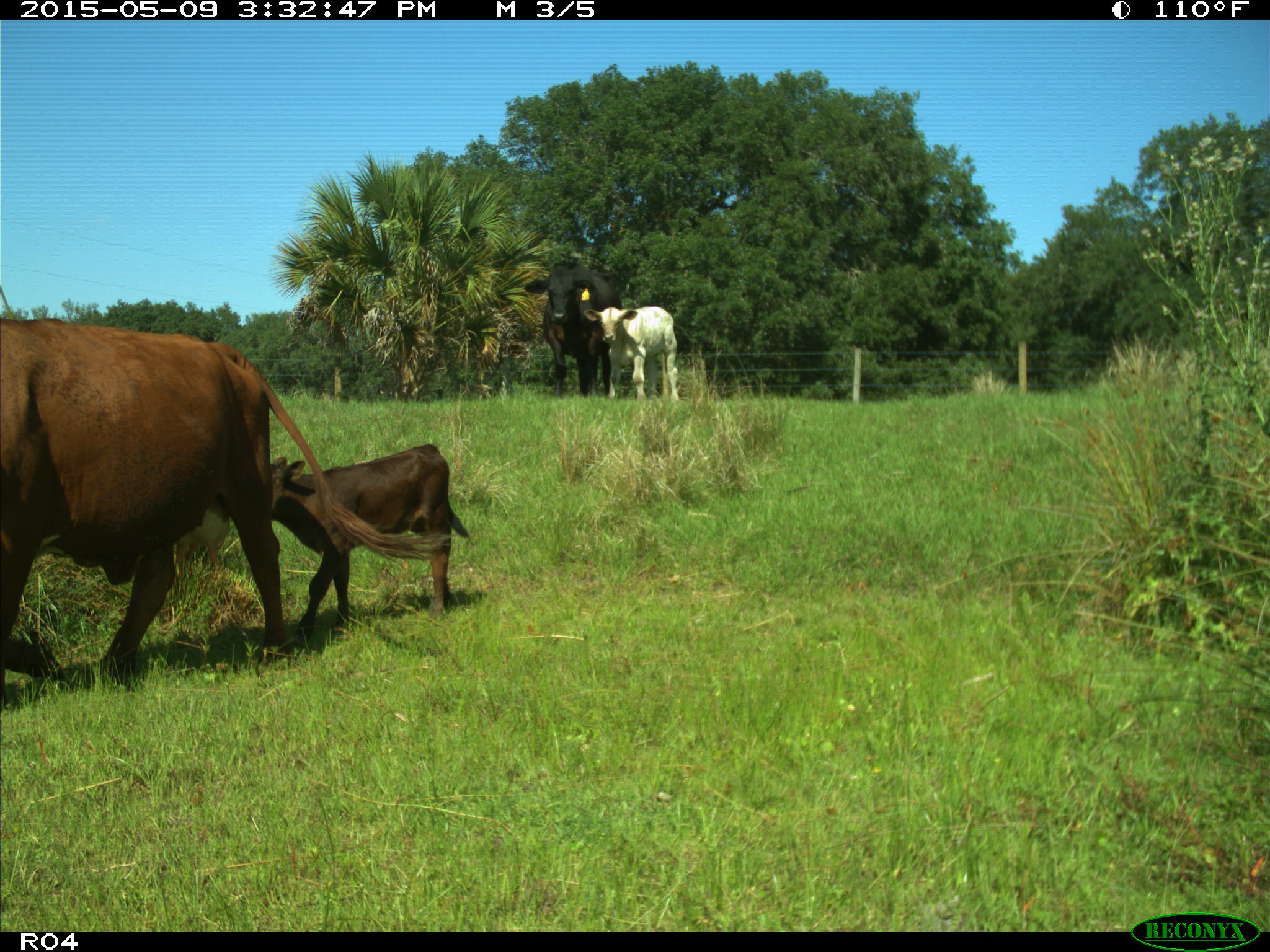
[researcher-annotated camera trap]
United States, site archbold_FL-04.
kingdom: Animalia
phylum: Chordata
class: Mammalia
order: Artiodactyla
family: Bovidae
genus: Bos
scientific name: Bos taurus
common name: domestic cow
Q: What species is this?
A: Bos taurus (domestic cow).